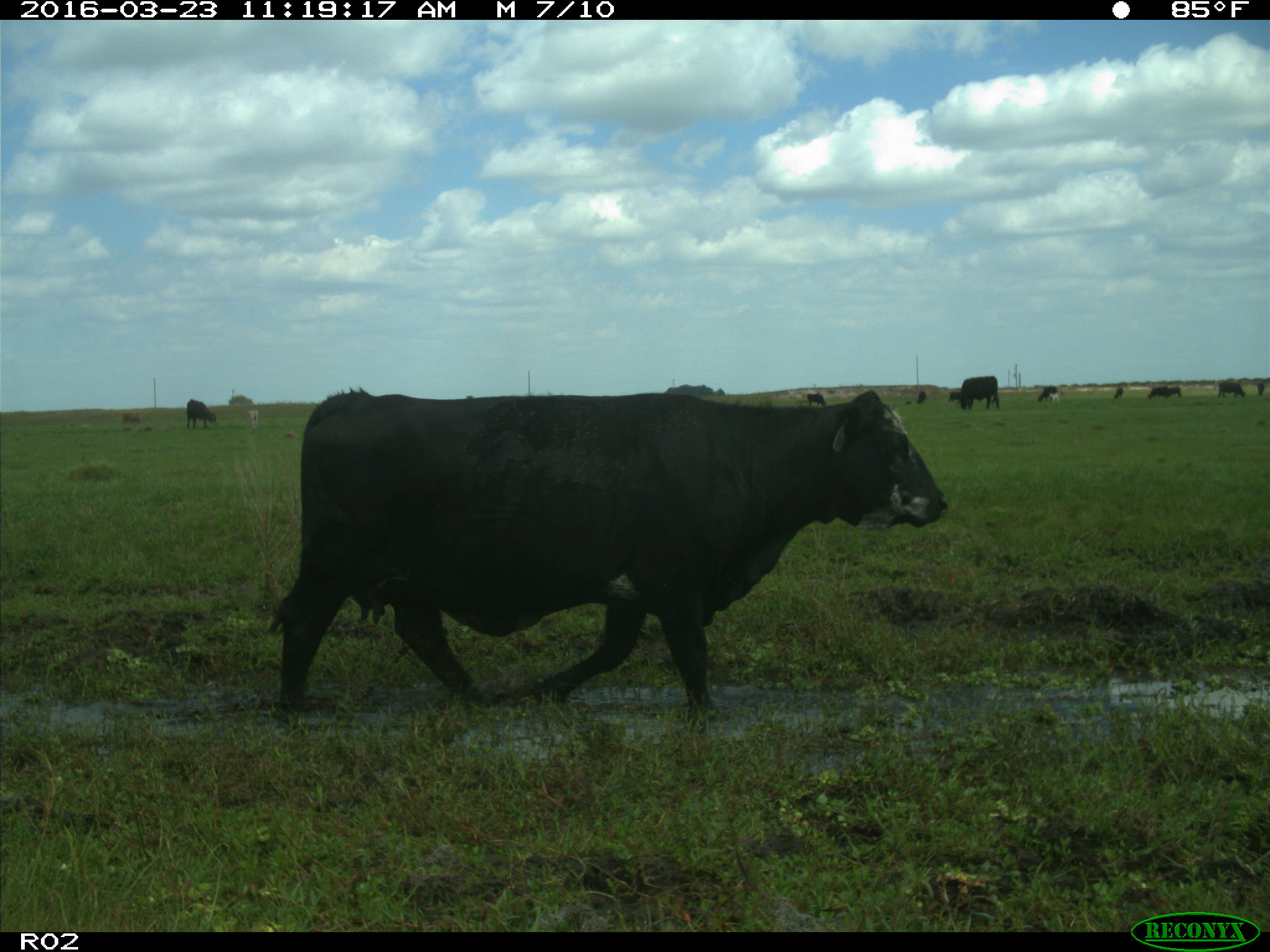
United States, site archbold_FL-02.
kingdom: Animalia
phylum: Chordata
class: Mammalia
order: Artiodactyla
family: Bovidae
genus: Bos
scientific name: Bos taurus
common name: domestic cow